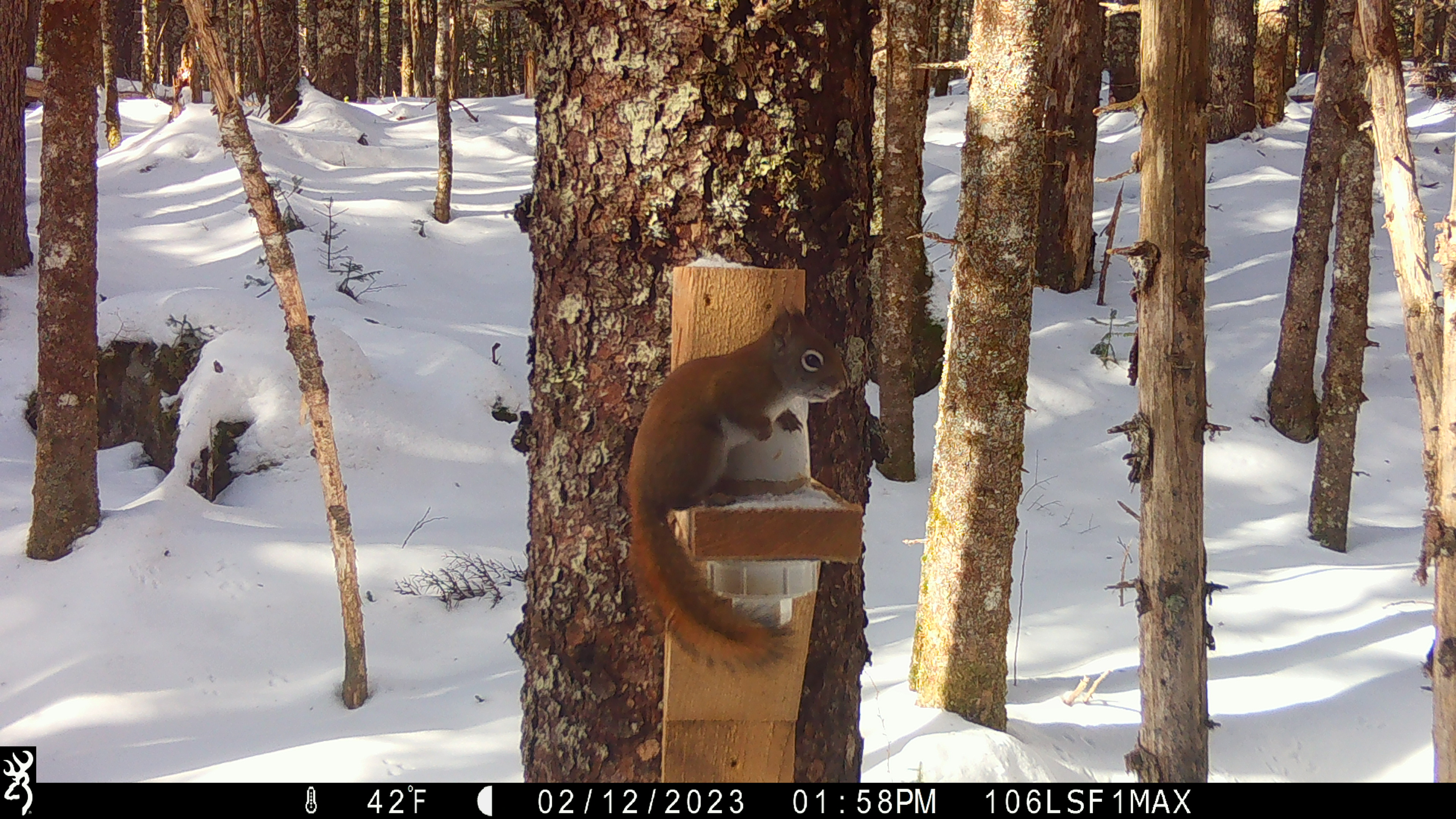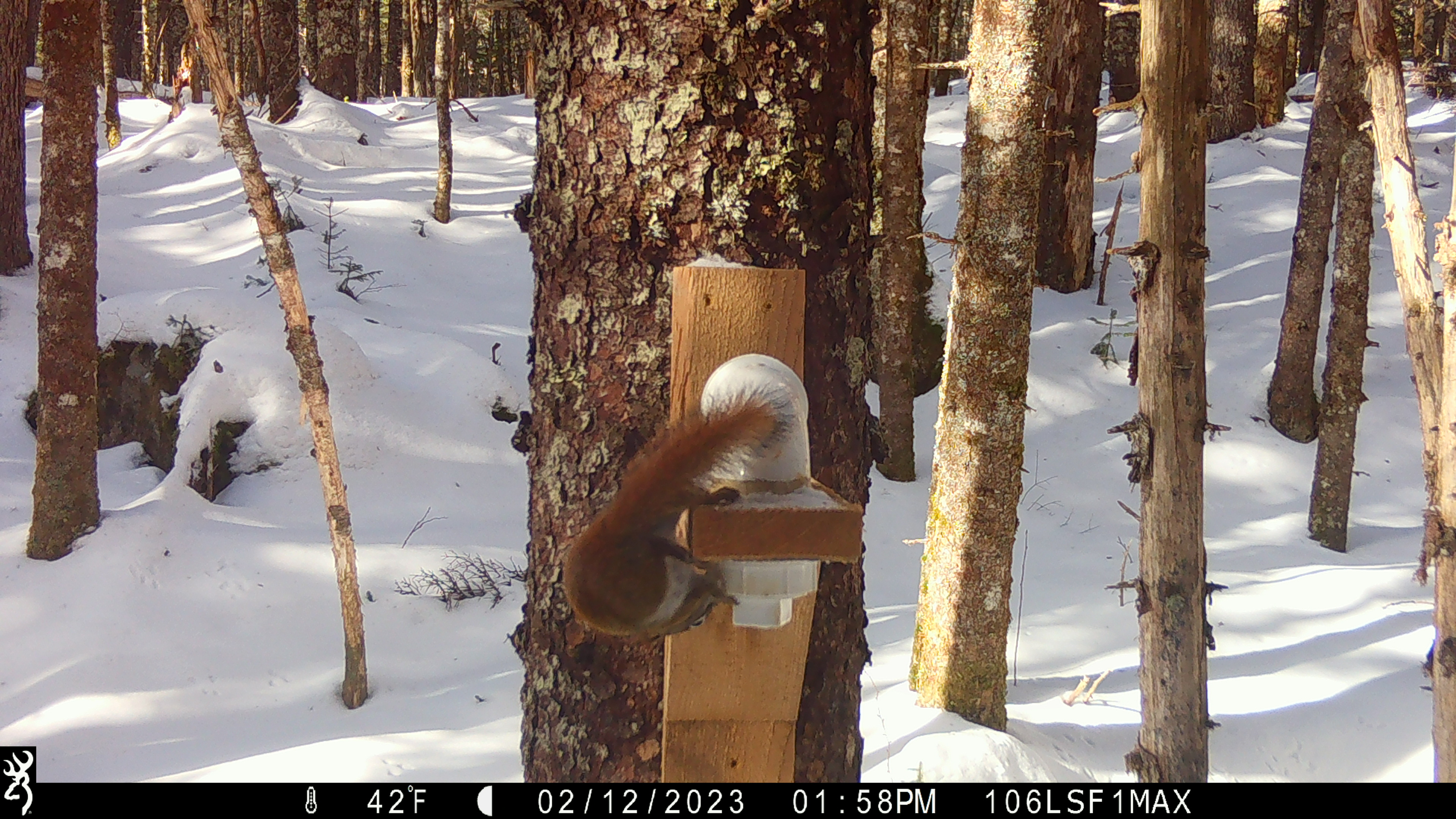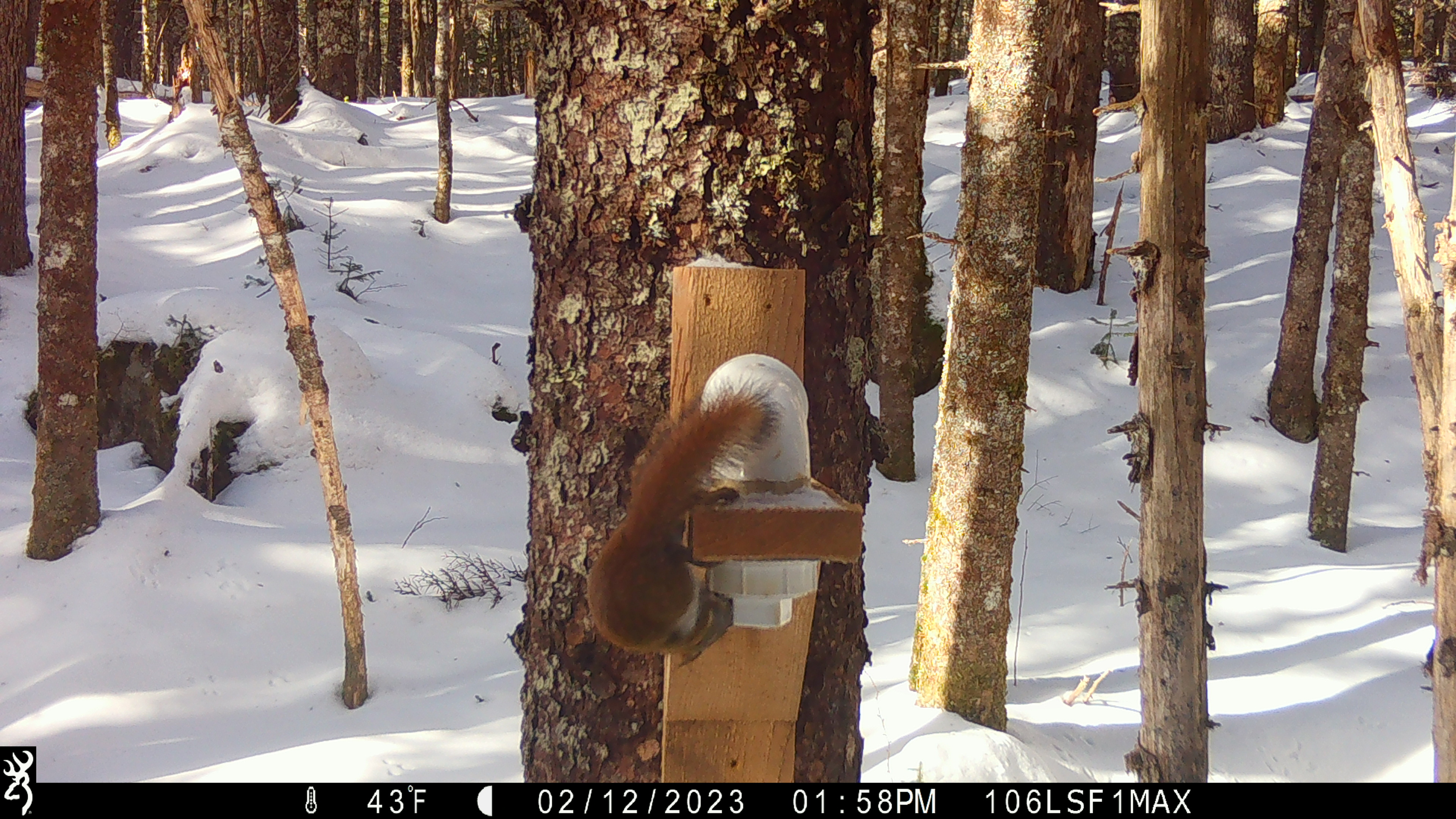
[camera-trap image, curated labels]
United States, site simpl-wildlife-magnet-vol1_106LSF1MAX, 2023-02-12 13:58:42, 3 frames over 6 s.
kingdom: Animalia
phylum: Chordata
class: Mammalia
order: Rodentia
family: Sciuridae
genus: Tamiasciurus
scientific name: Tamiasciurus hudsonicus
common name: red squirrel